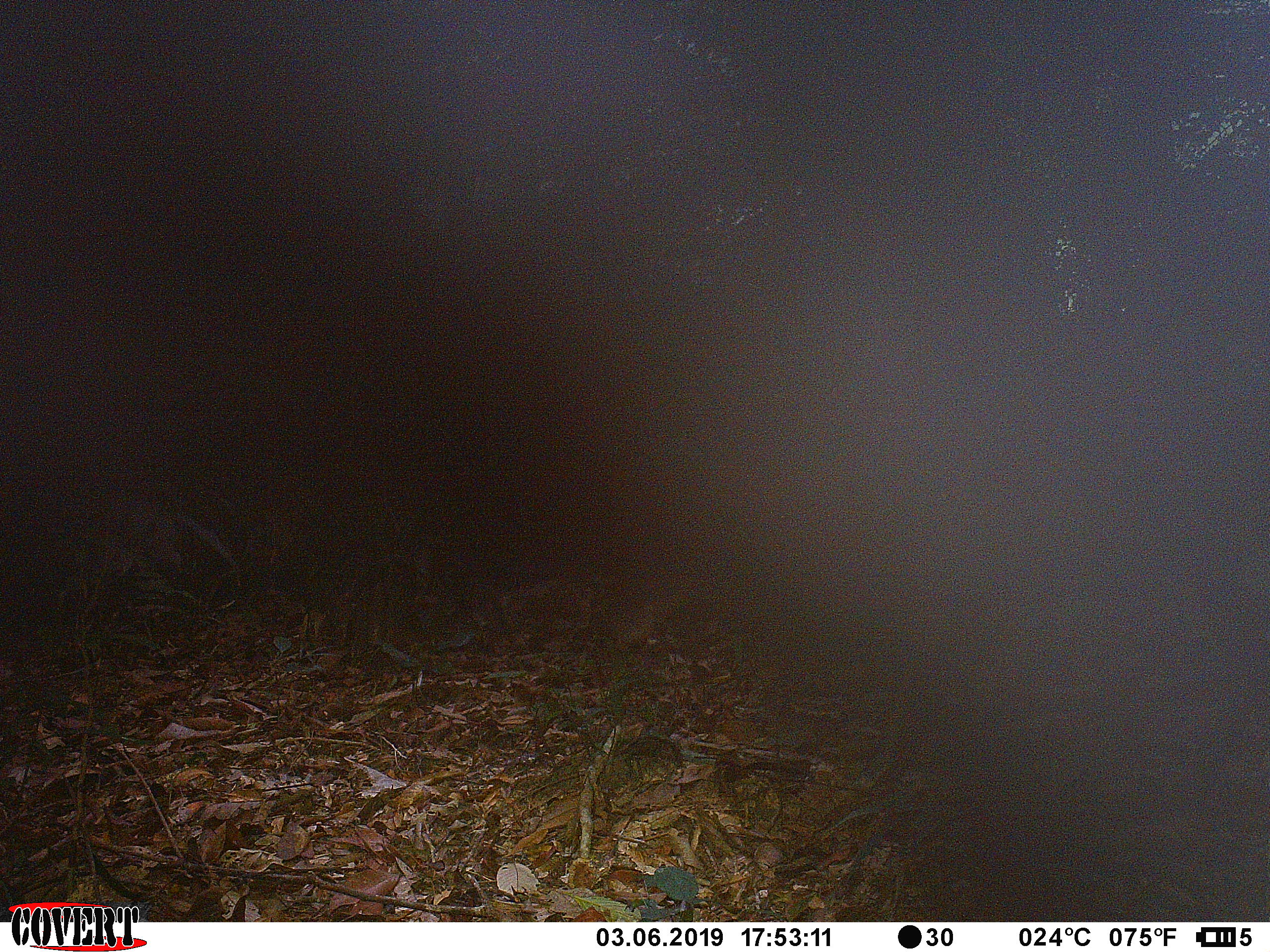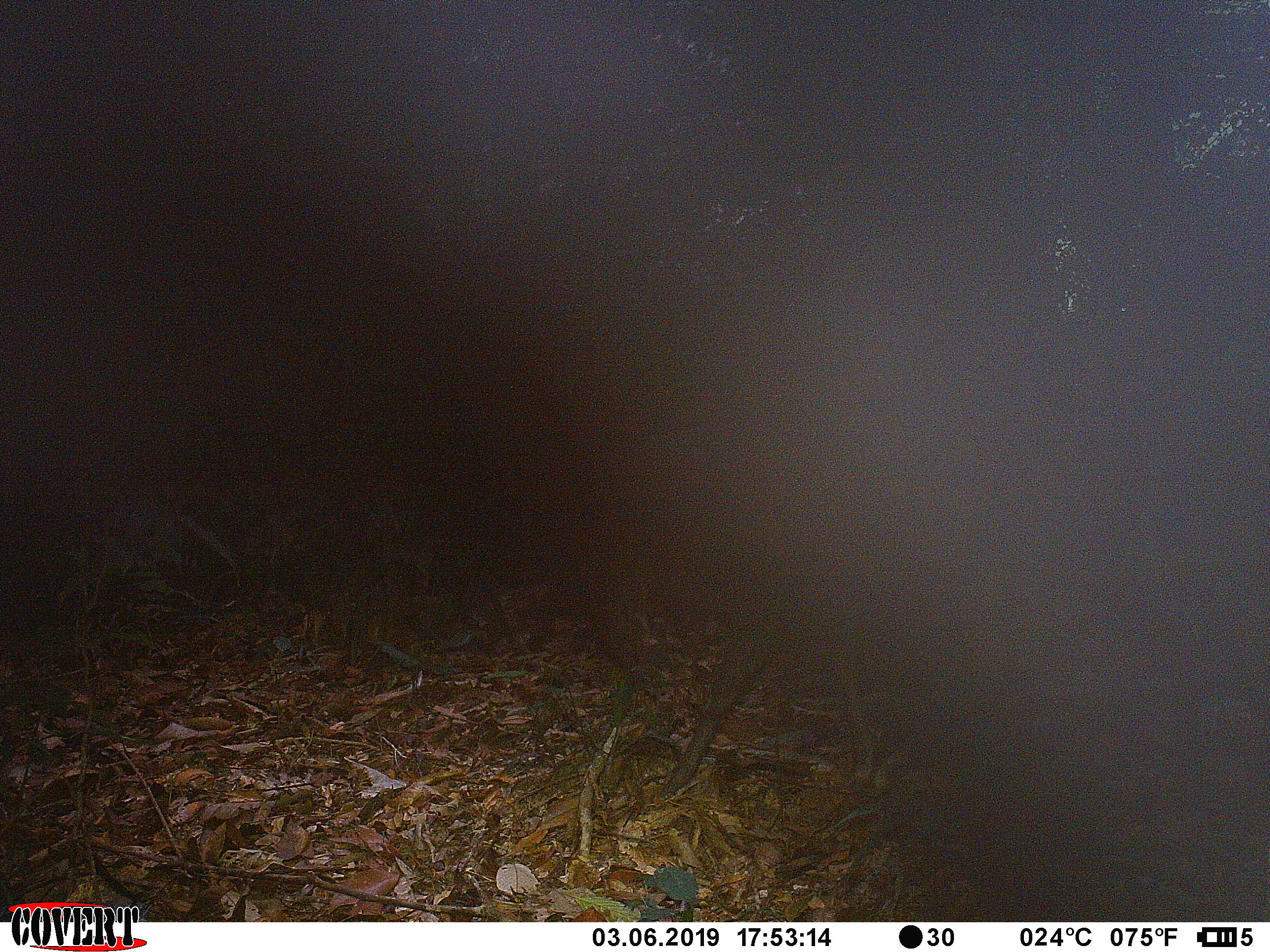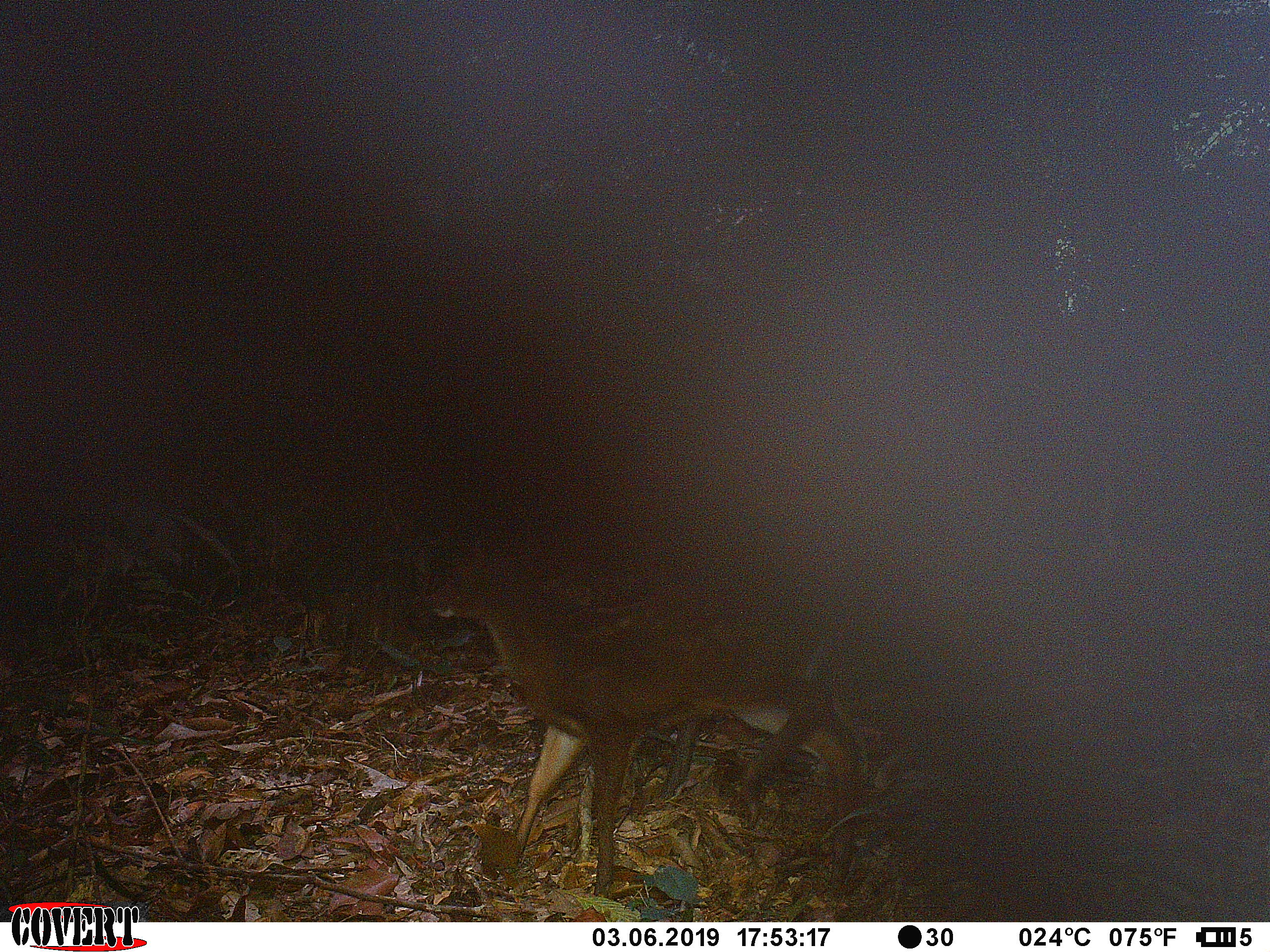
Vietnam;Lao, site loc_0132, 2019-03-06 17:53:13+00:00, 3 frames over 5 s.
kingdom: Animalia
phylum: Chordata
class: Mammalia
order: Artiodactyla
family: Cervidae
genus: Muntiacus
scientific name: Muntiacus rooseveltorum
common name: roosevelt's muntjac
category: roosevelts muntjac group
Roosevelts muntjac group (roosevelt's muntjac) (Muntiacus rooseveltorum). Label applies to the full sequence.